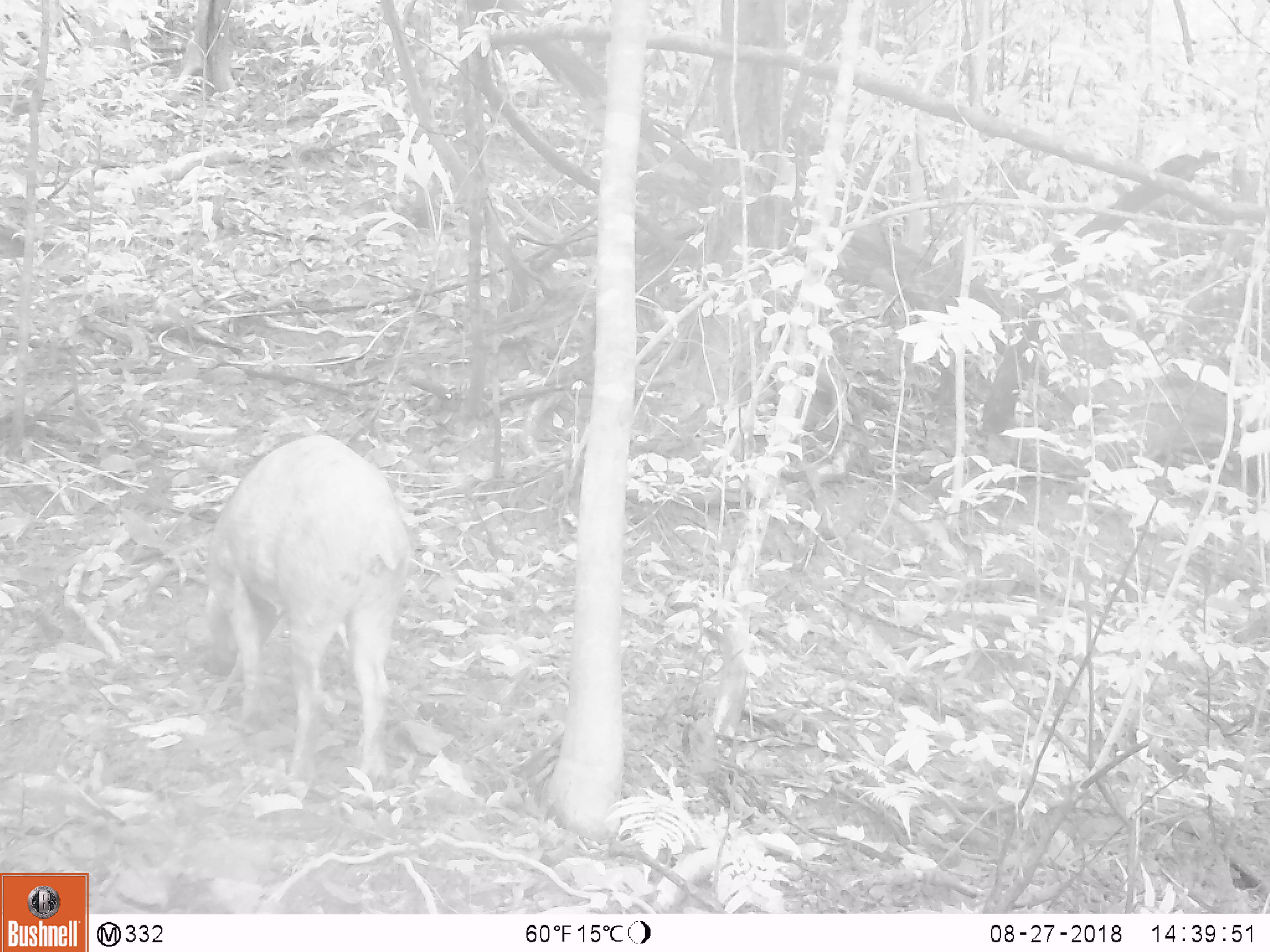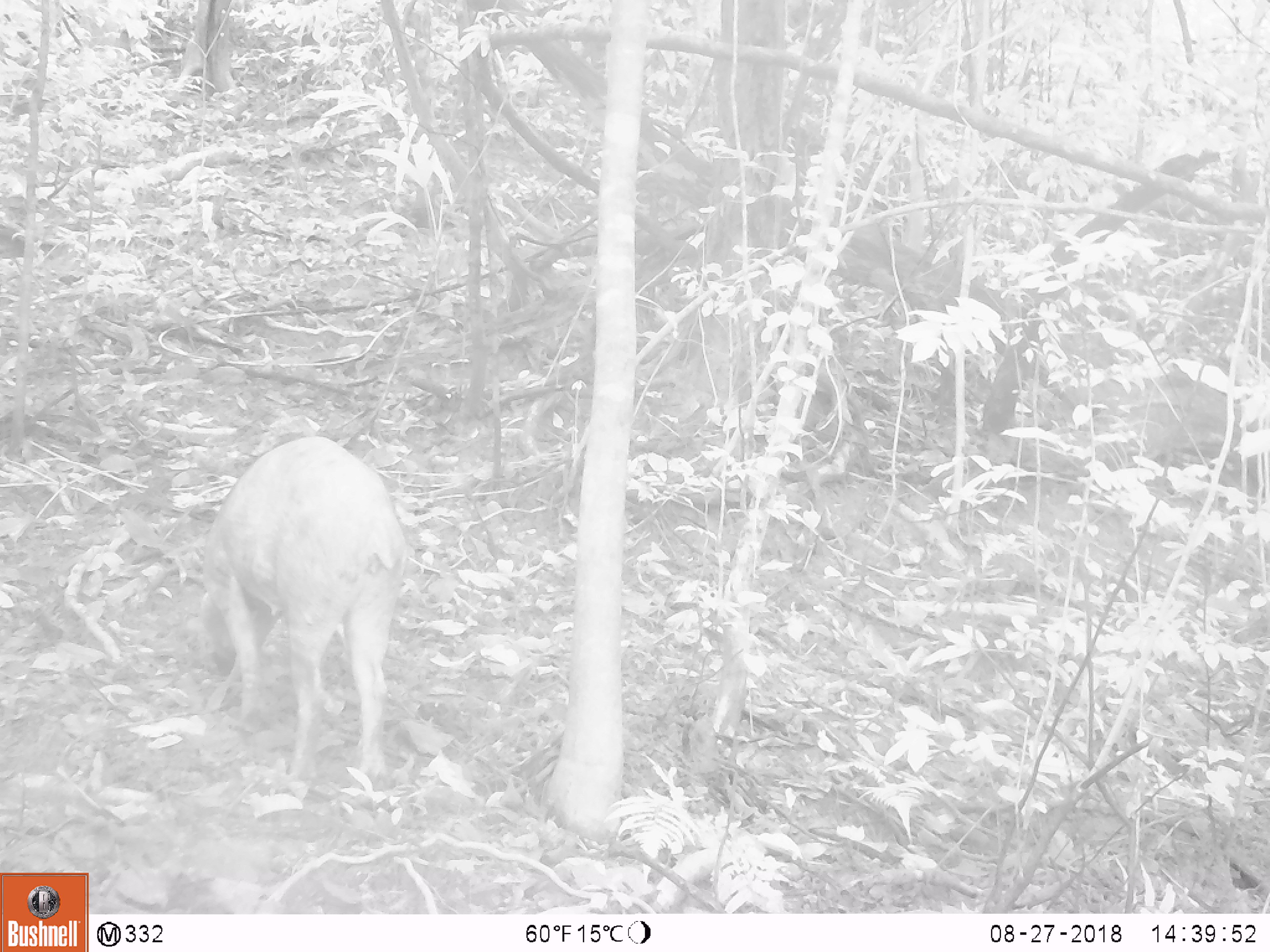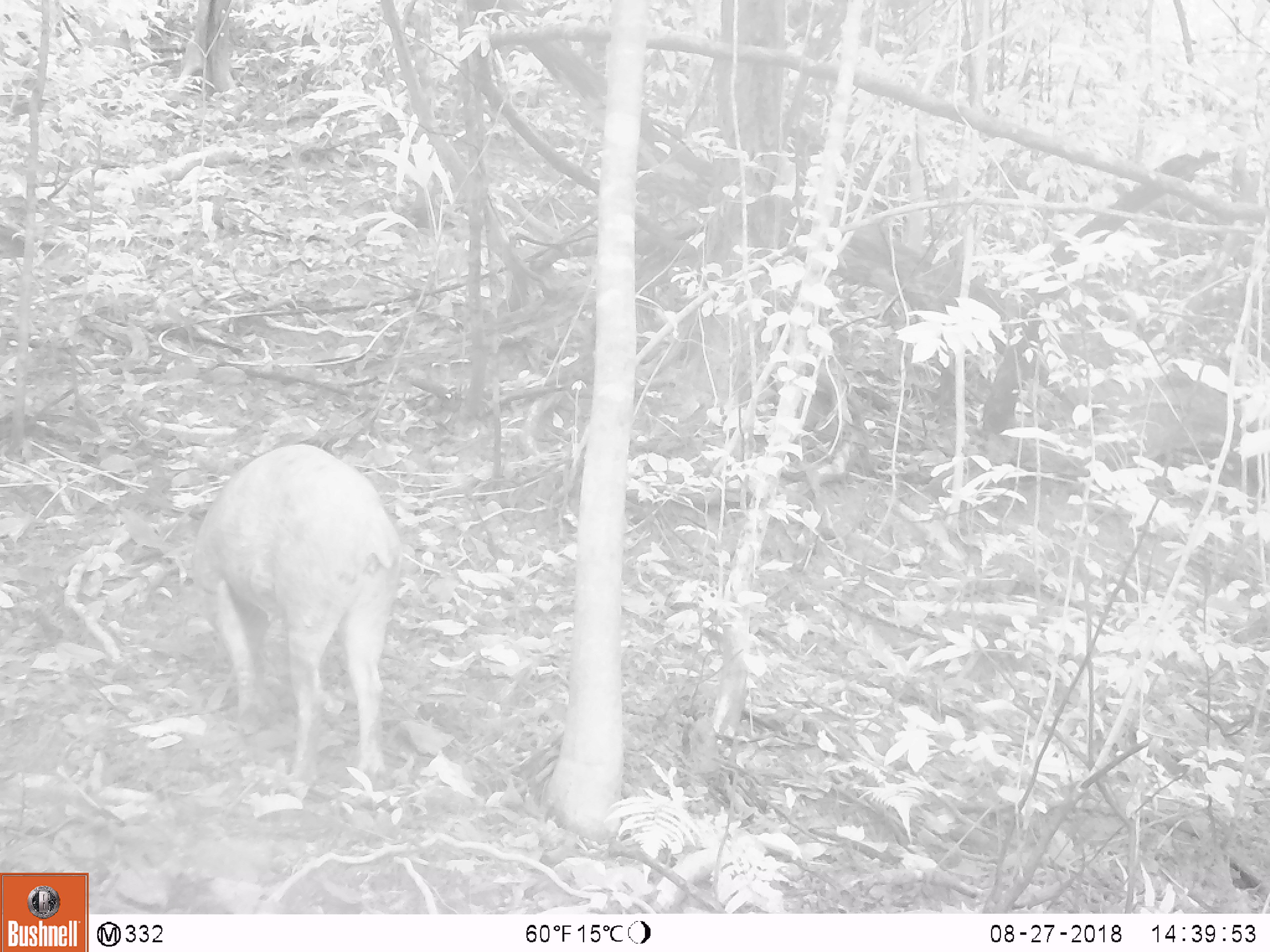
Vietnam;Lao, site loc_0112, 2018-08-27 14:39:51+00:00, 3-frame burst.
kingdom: Animalia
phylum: Chordata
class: Mammalia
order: Artiodactyla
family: Suidae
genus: Sus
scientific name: Sus scrofa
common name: eurasian wild pig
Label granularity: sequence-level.